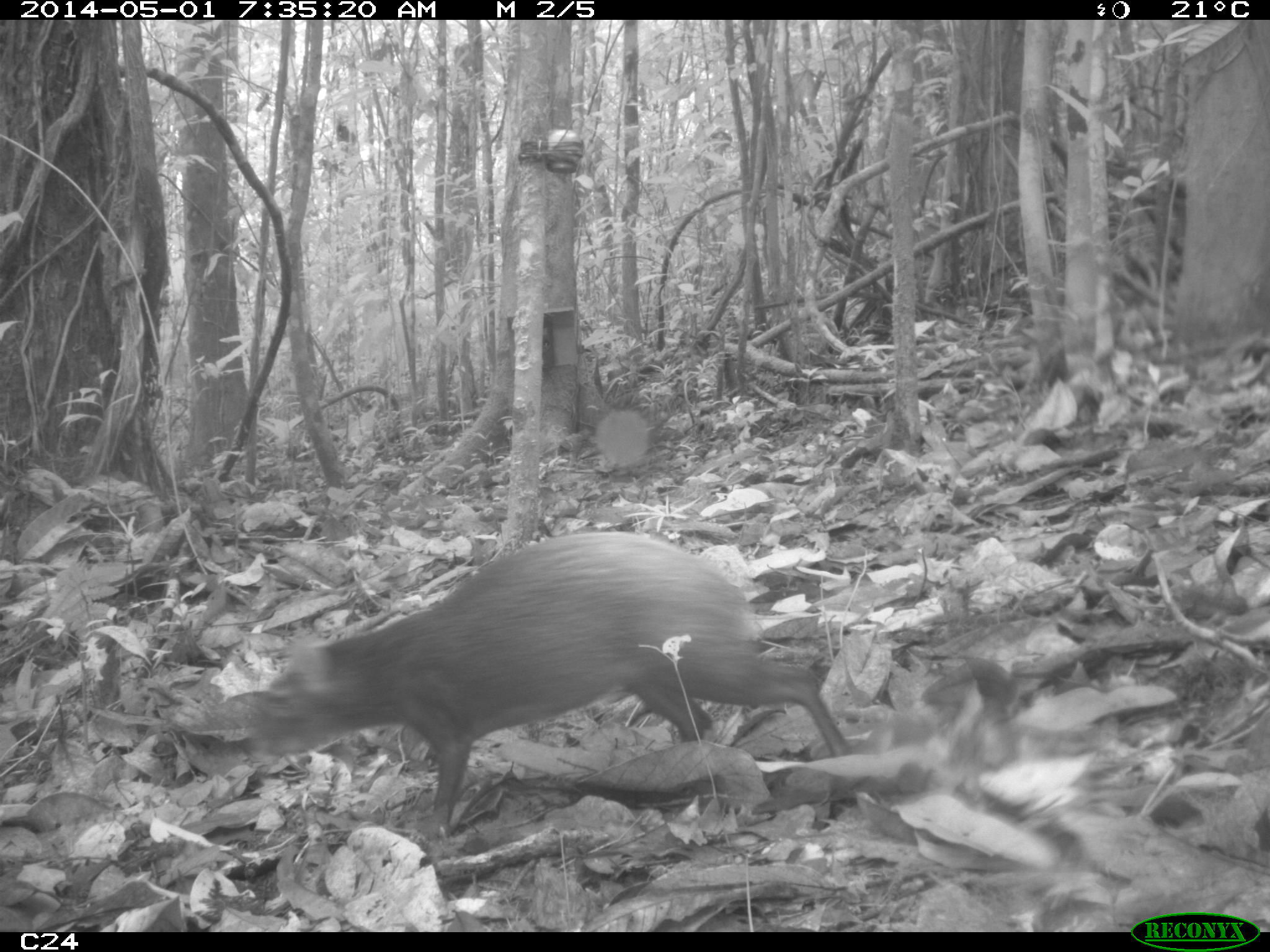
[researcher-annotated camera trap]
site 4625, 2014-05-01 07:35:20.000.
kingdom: Animalia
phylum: Chordata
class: Mammalia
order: Rodentia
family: Dasyproctidae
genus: Dasyprocta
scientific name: Dasyprocta leporina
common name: red-rumped agouti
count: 1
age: adult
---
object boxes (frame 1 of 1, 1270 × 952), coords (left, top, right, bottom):
dasyprocta leporina: (232, 526, 848, 833)